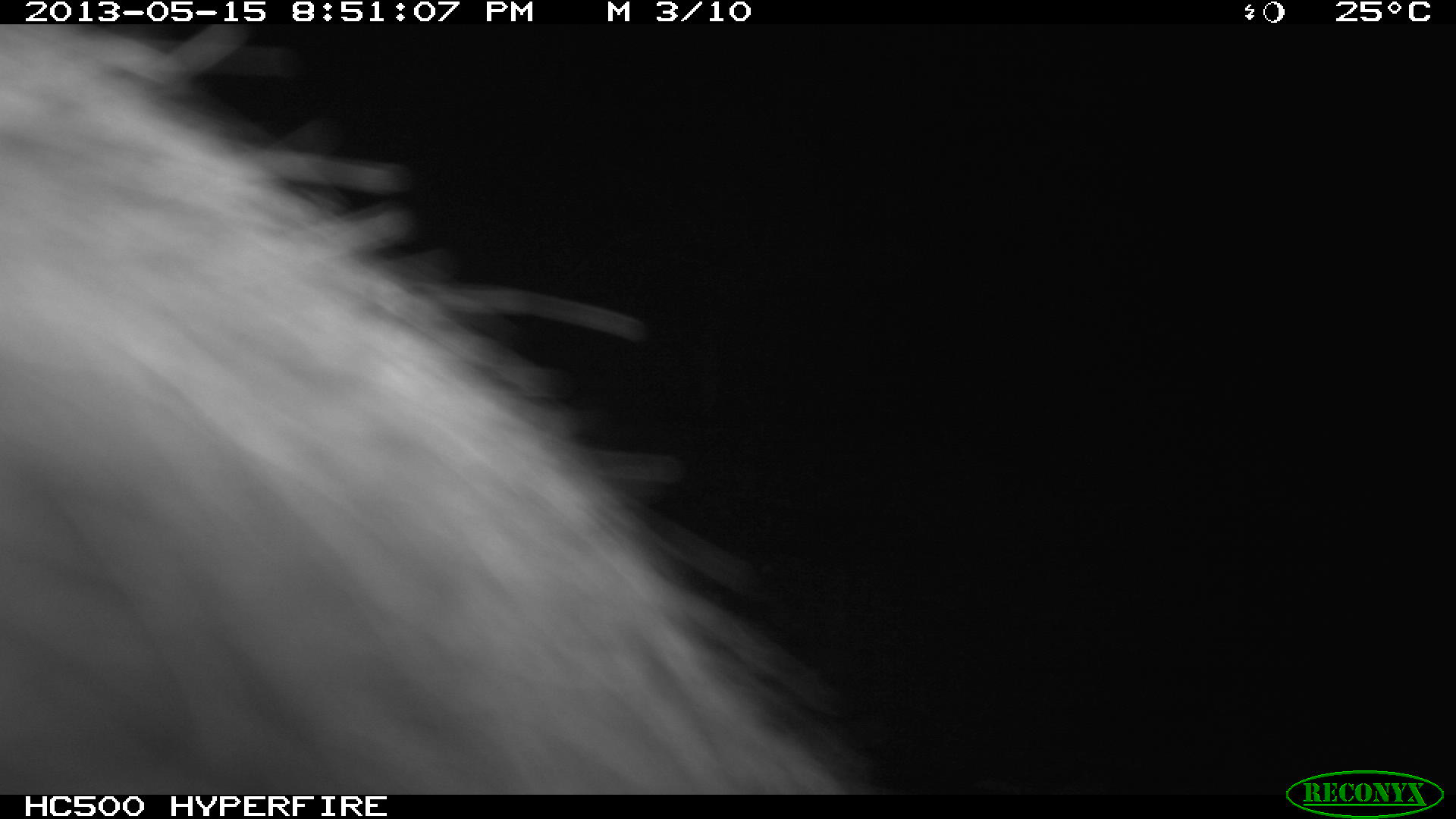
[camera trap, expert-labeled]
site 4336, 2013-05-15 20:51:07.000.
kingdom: Animalia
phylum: Chordata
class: Mammalia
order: Didelphimorphia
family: Didelphidae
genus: Didelphis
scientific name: Didelphis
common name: american opossums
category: didelphis sp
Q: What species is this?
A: Didelphis sp (american opossums) (Didelphis).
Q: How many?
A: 1.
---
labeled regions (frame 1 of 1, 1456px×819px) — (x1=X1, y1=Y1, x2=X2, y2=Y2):
didelphis sp: (x1=0, y1=24, x2=870, y2=791)